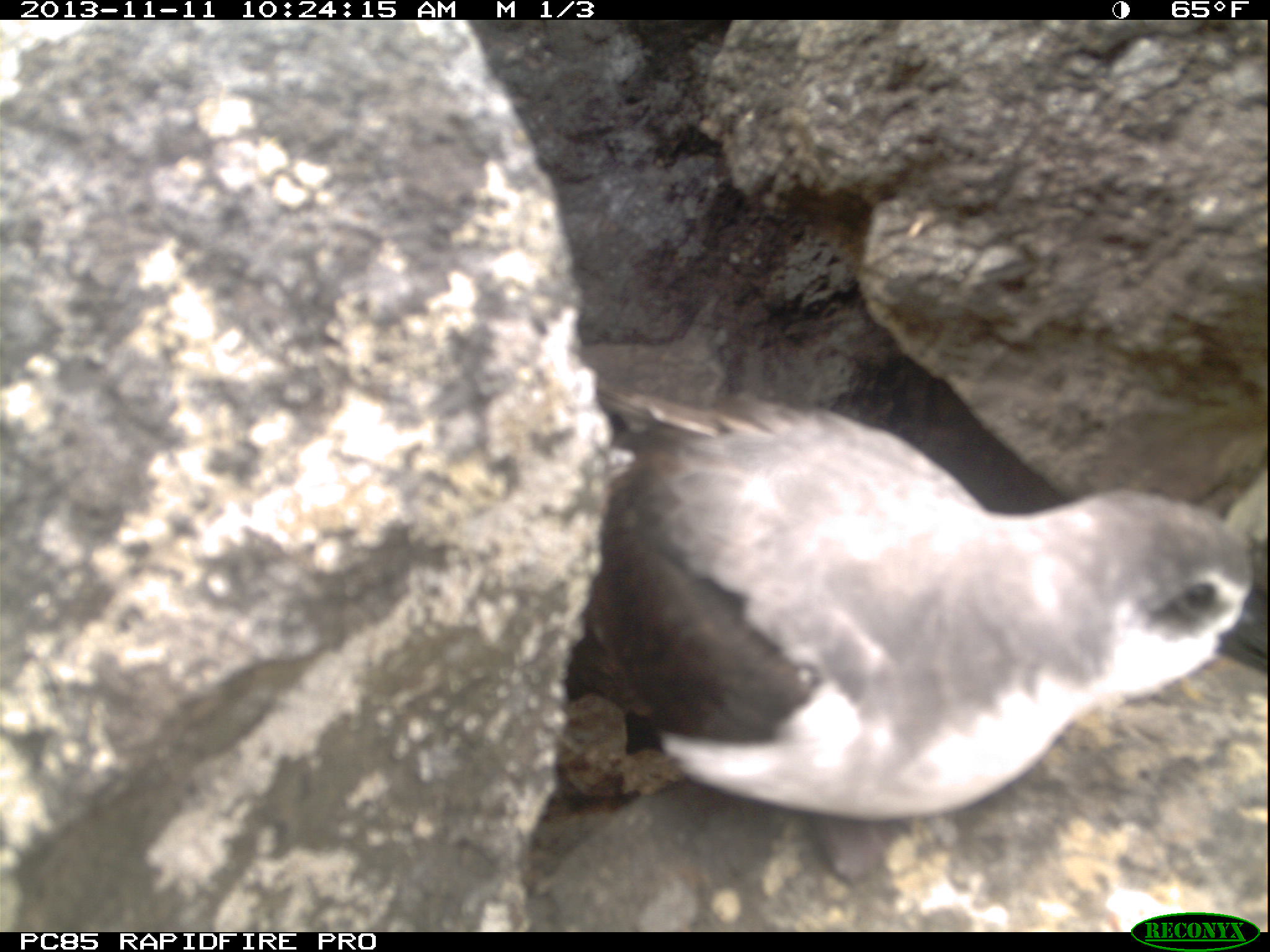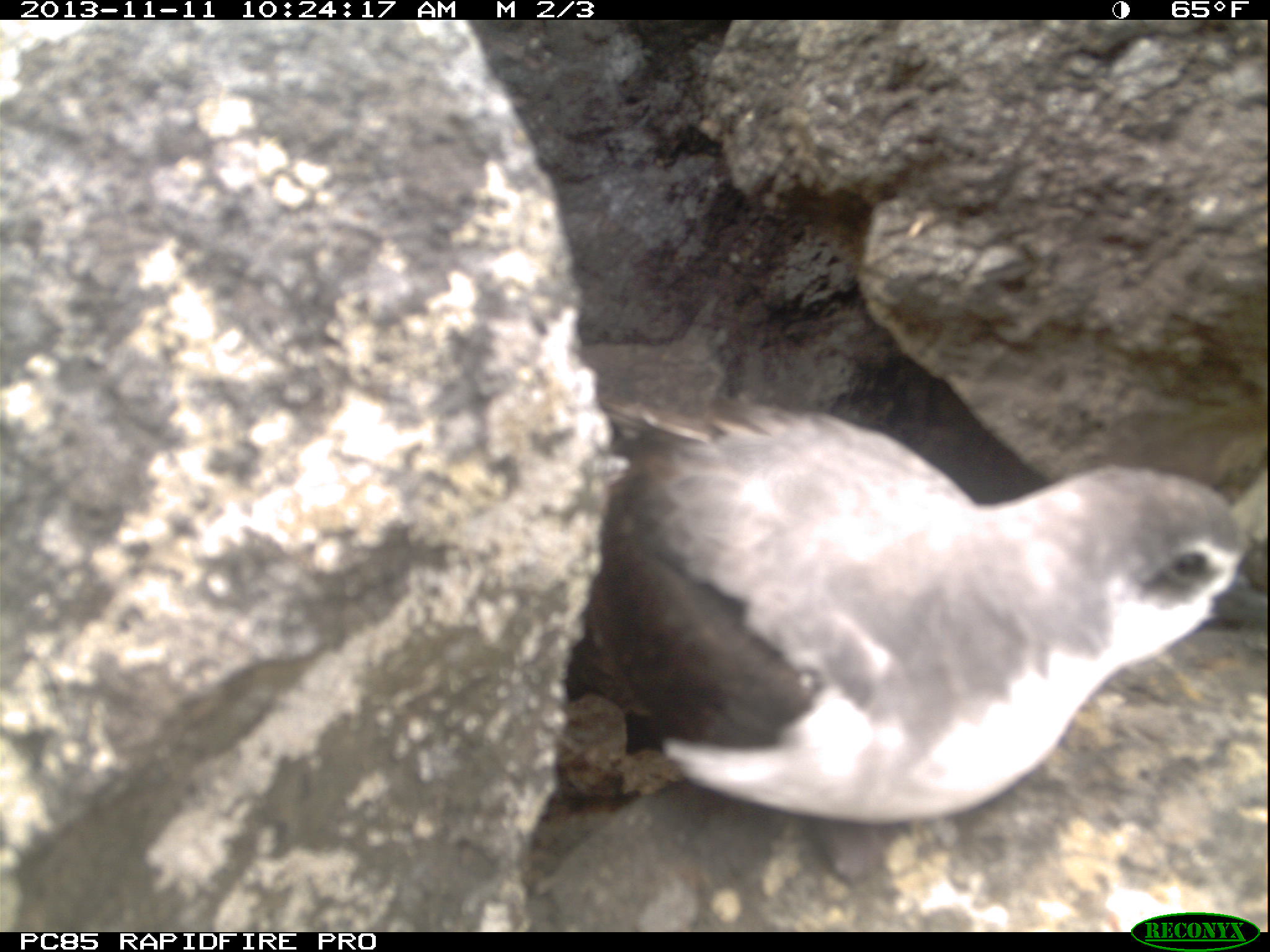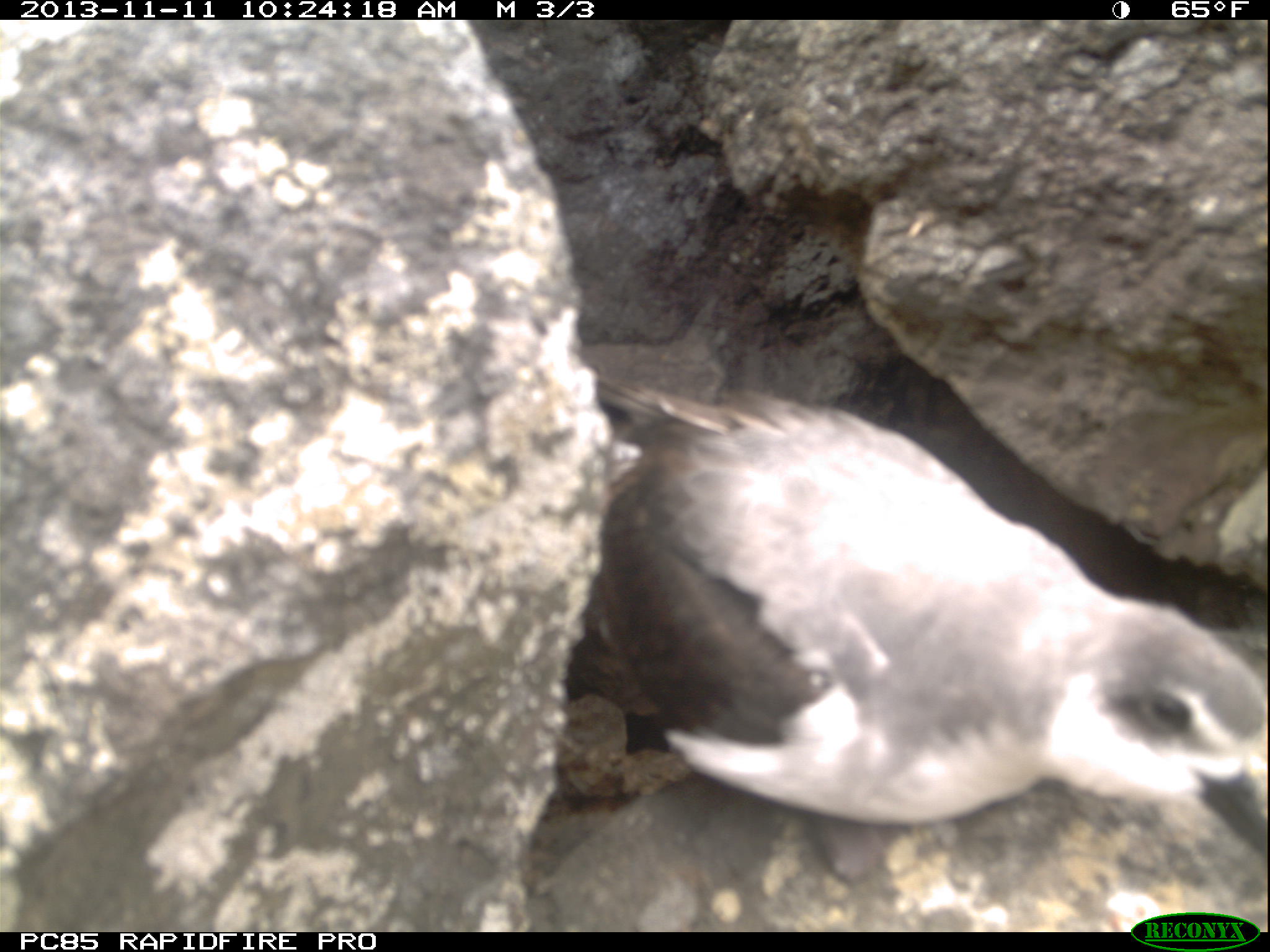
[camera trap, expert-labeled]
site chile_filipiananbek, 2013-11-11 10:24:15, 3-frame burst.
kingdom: Animalia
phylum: Chordata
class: Aves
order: Procellariiformes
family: Procellariidae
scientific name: Procellariidae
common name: petrel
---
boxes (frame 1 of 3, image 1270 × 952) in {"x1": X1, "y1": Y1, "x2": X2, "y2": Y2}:
petrel: {"x1": 543, "y1": 377, "x2": 1267, "y2": 854}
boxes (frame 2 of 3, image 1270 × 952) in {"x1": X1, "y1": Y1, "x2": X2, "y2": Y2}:
petrel: {"x1": 530, "y1": 403, "x2": 1261, "y2": 852}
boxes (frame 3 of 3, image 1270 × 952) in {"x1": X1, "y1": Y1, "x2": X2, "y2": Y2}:
petrel: {"x1": 545, "y1": 372, "x2": 1263, "y2": 900}